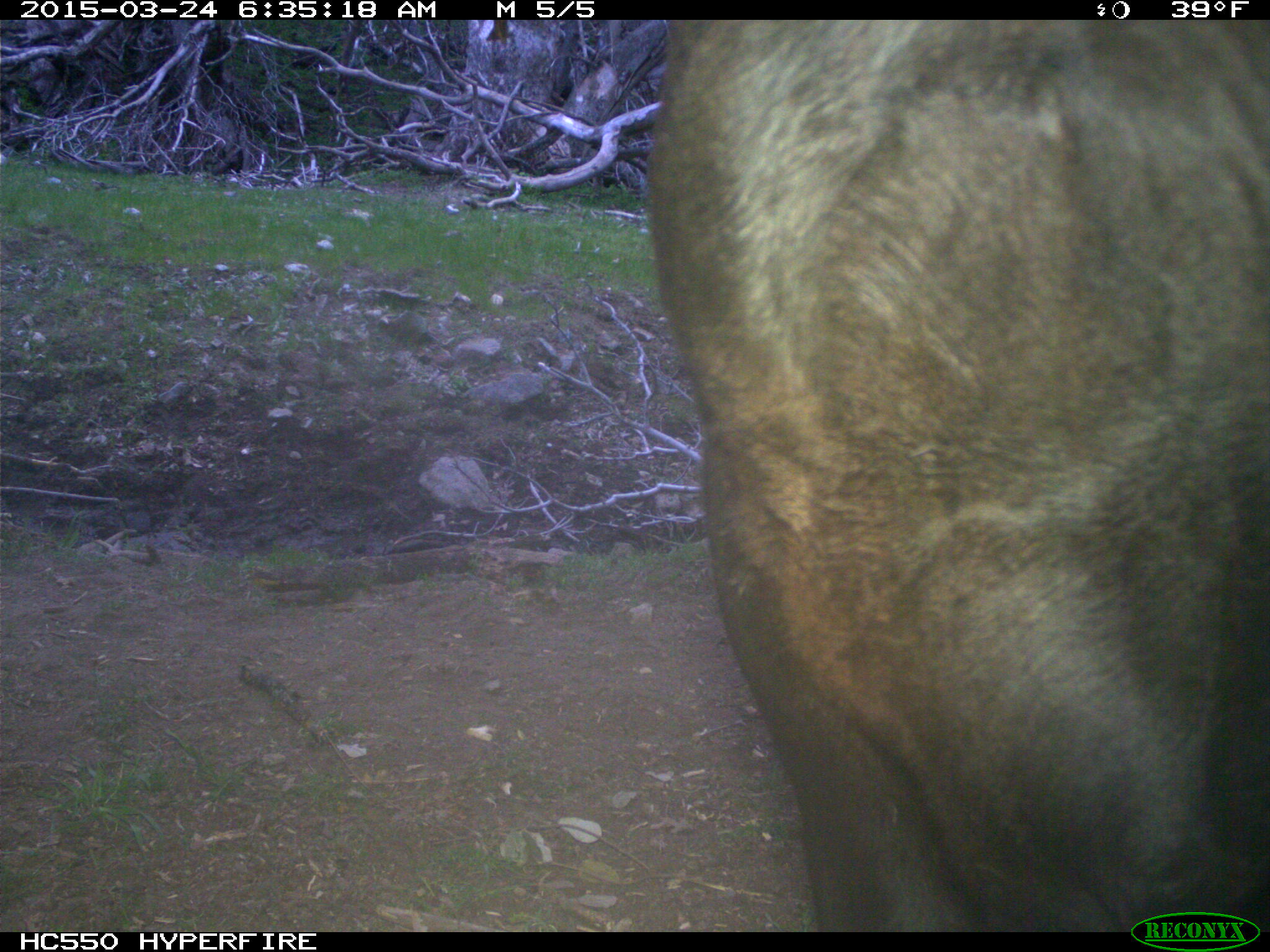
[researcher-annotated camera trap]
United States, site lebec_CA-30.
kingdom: Animalia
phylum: Chordata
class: Mammalia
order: Artiodactyla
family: Bovidae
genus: Bos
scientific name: Bos taurus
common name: domestic cow